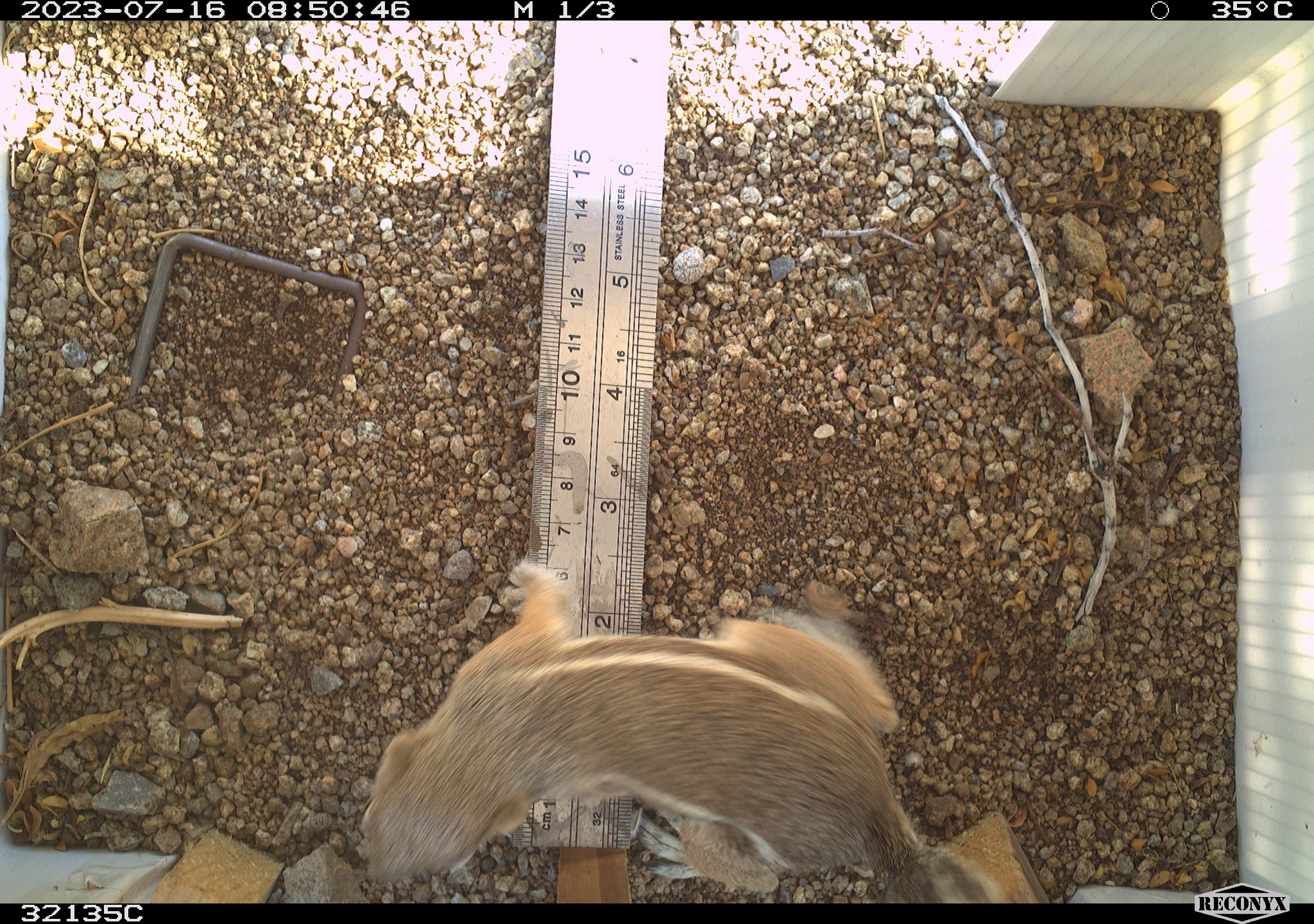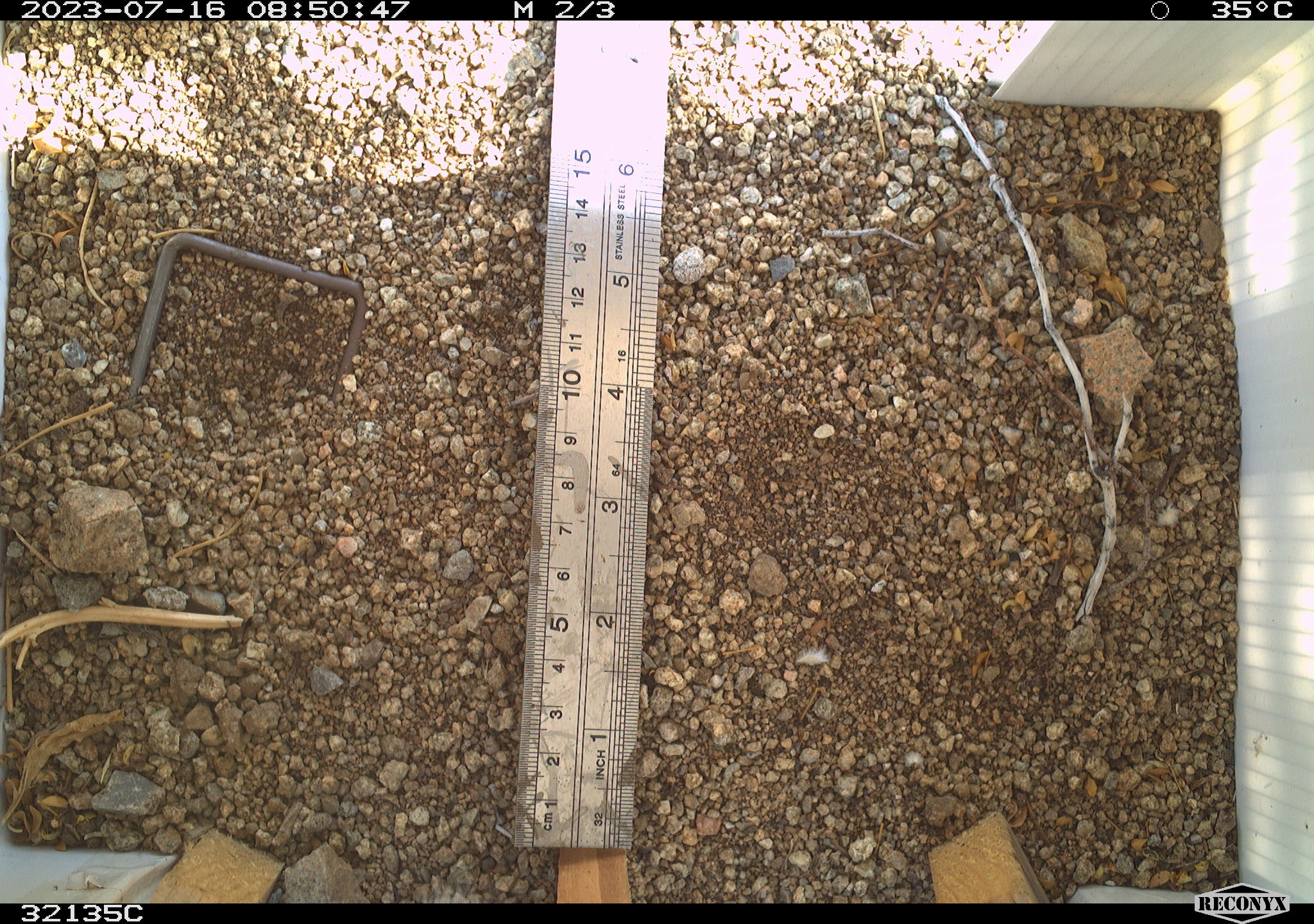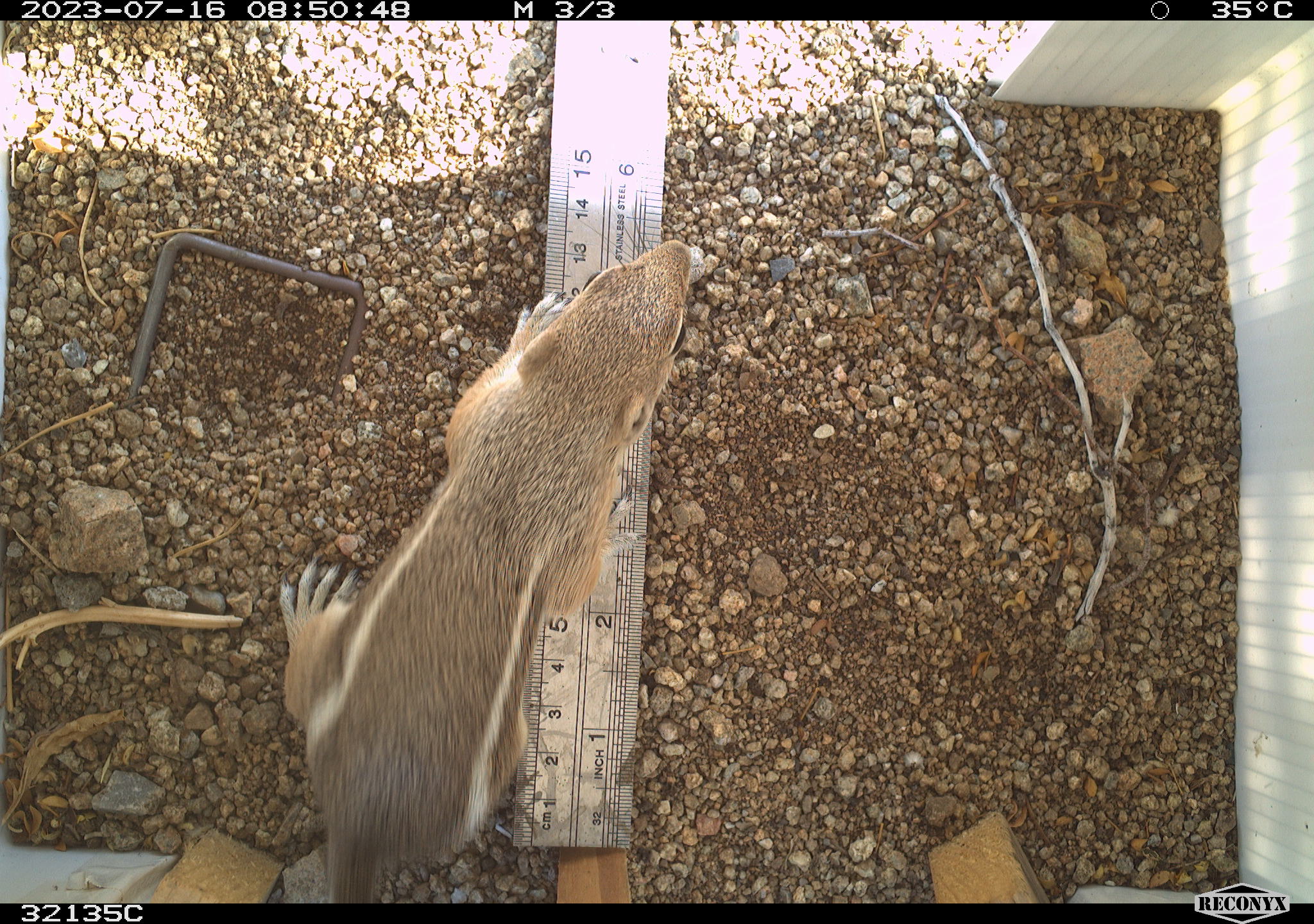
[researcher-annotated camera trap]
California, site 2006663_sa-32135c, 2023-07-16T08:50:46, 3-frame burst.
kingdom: Animalia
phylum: Chordata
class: Mammalia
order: Rodentia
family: Sciuridae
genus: Ammospermophilus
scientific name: Ammospermophilus leucurus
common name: white-tailed antelope squirrel